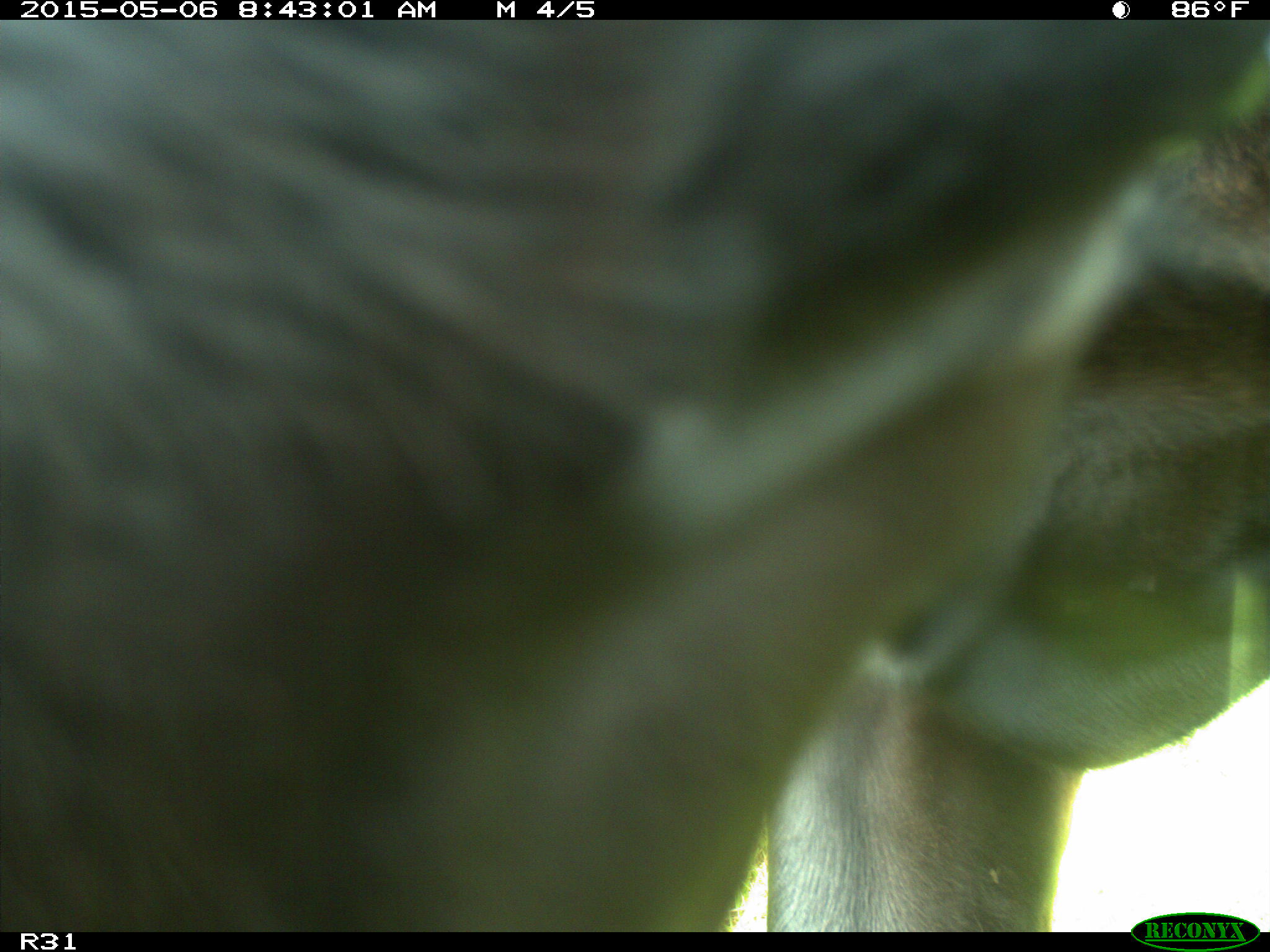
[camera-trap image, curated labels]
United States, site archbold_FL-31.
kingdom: Animalia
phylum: Chordata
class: Mammalia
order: Artiodactyla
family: Bovidae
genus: Bos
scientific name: Bos taurus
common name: domestic cow